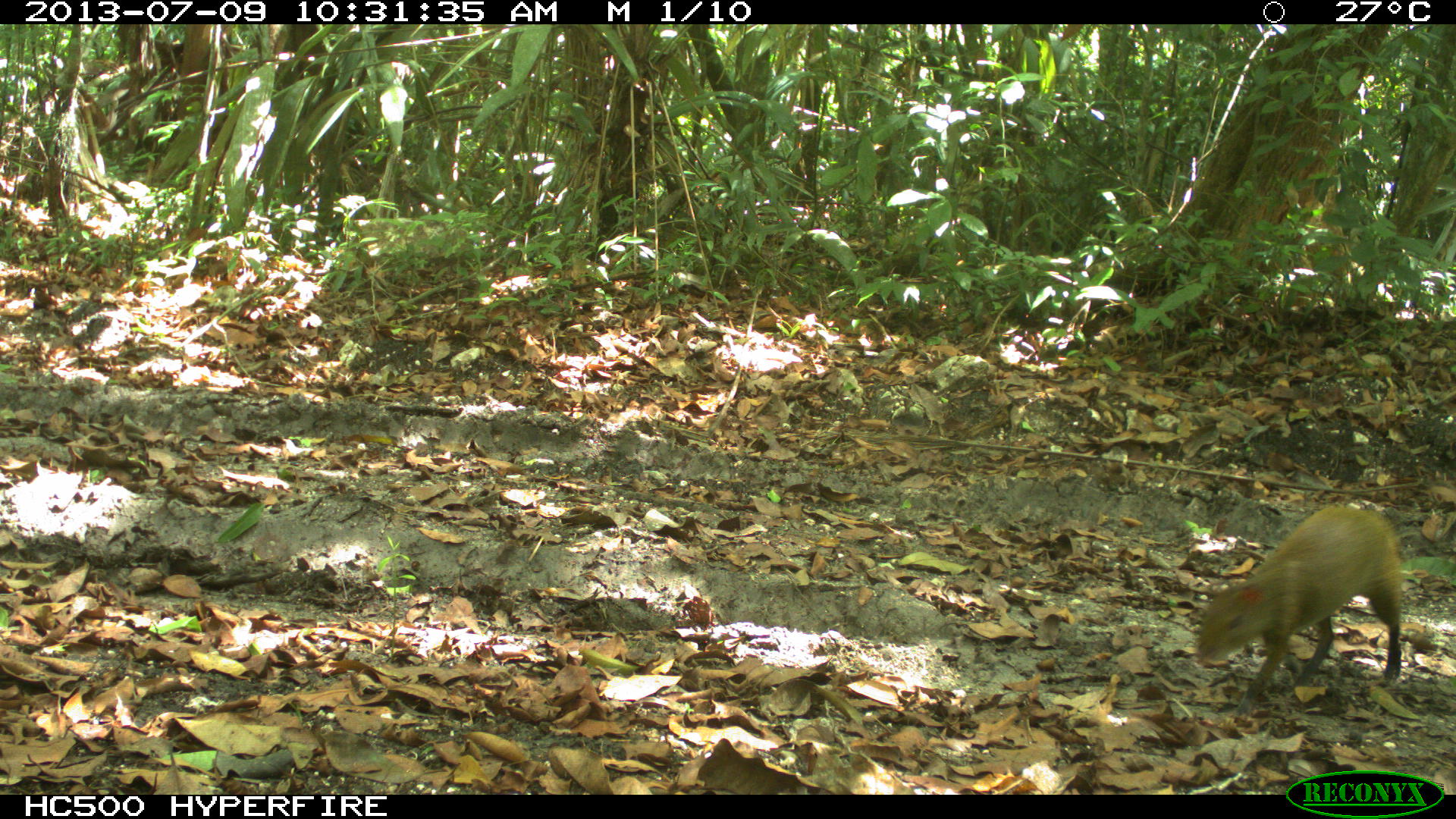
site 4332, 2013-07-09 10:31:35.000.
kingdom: Animalia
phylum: Chordata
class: Mammalia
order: Rodentia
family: Dasyproctidae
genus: Dasyprocta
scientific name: Dasyprocta punctata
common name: central american agouti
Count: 1.